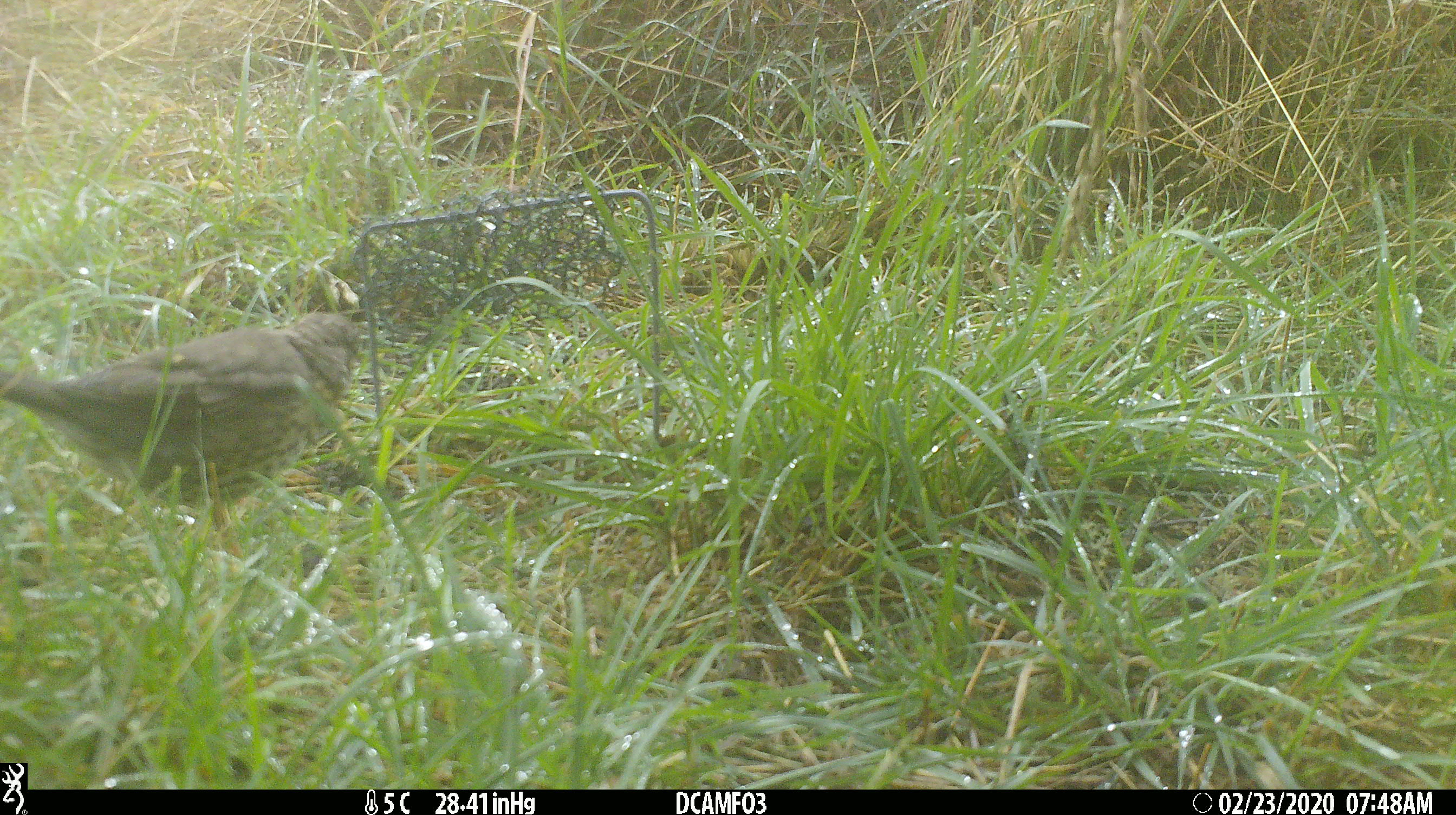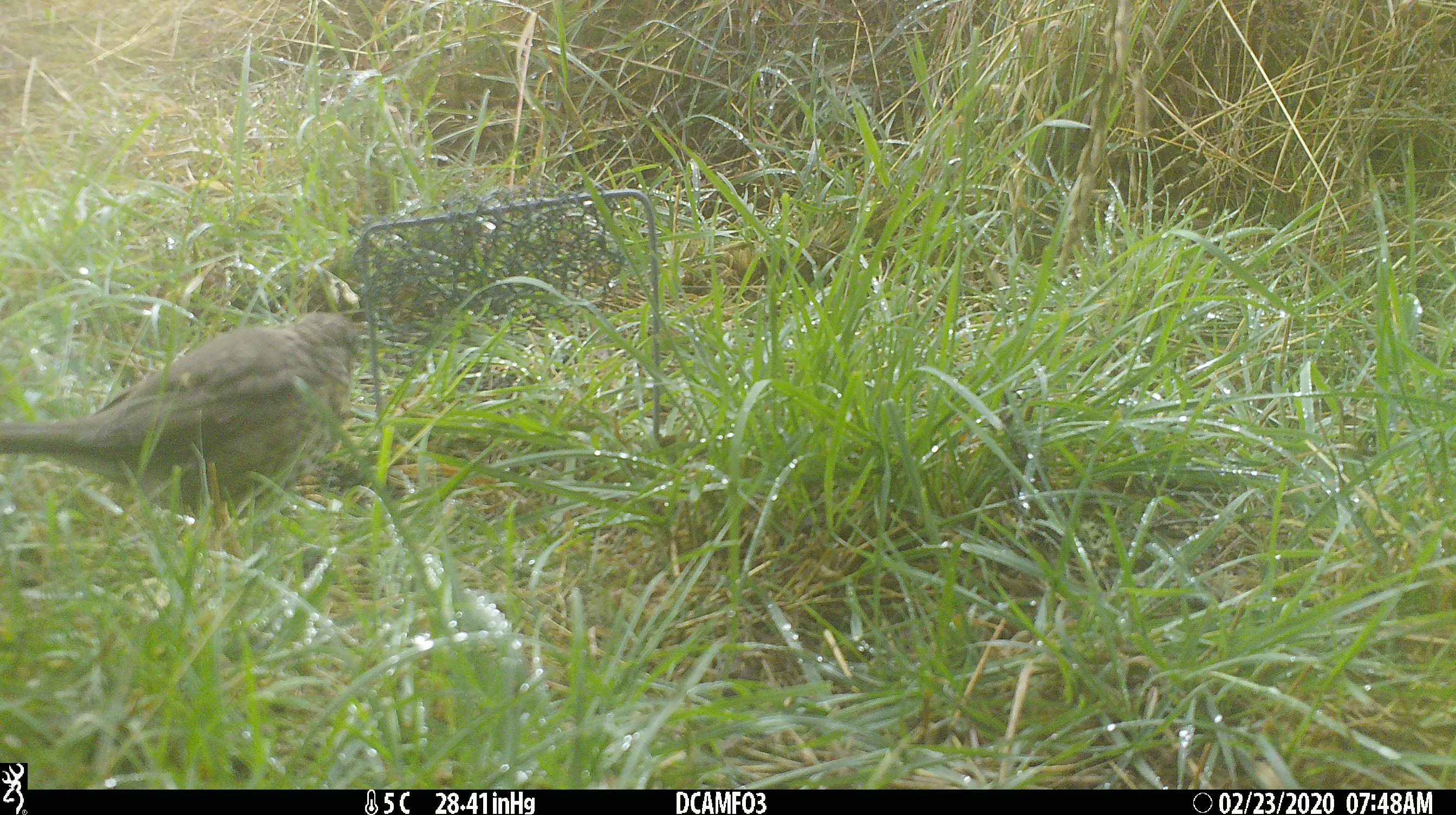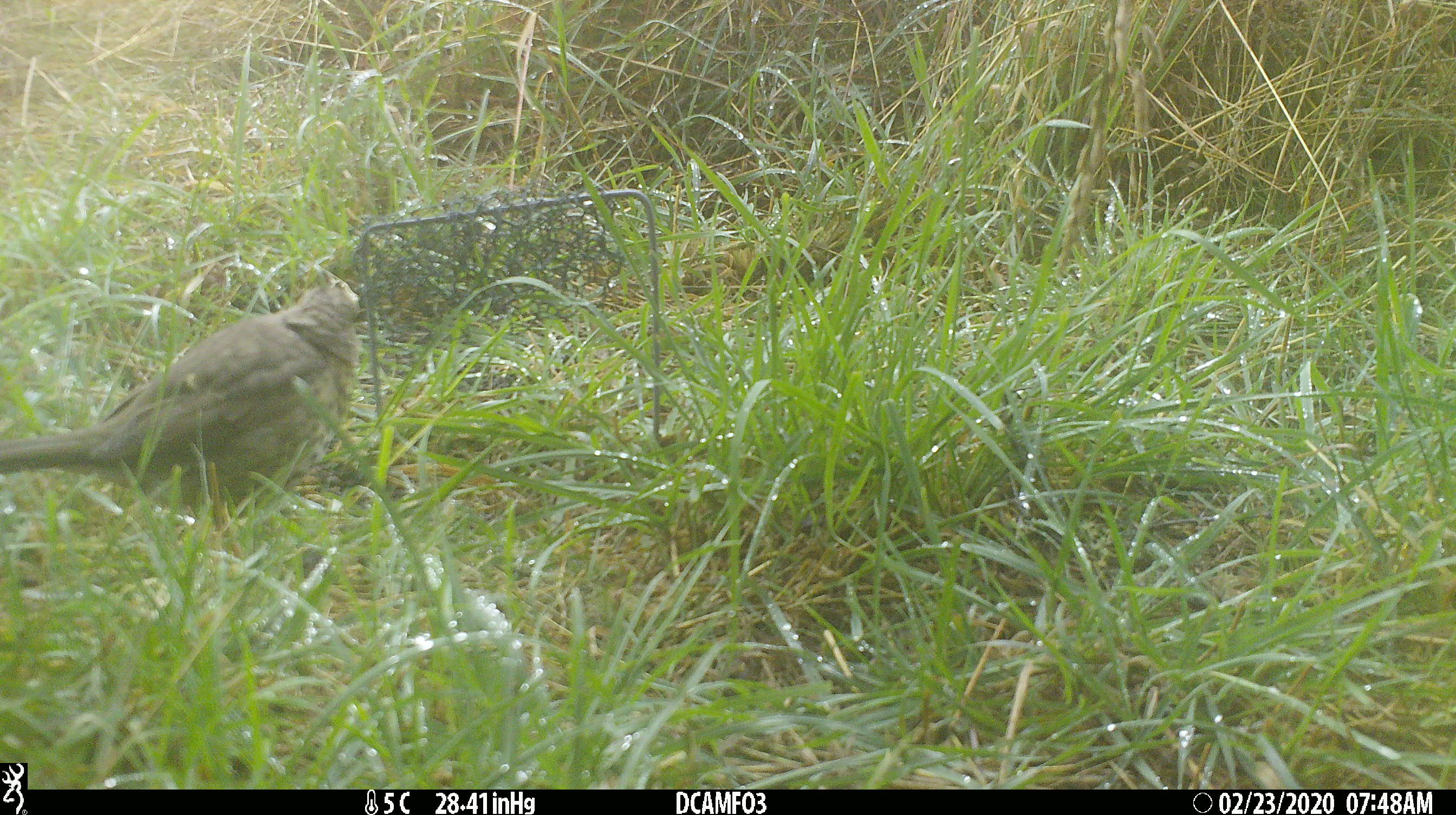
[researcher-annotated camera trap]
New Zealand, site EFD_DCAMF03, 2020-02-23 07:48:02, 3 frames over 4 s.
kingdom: Animalia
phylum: Chordata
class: Aves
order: Passeriformes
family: Turdidae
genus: Turdus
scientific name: Turdus philomelos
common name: song thrush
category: thrush